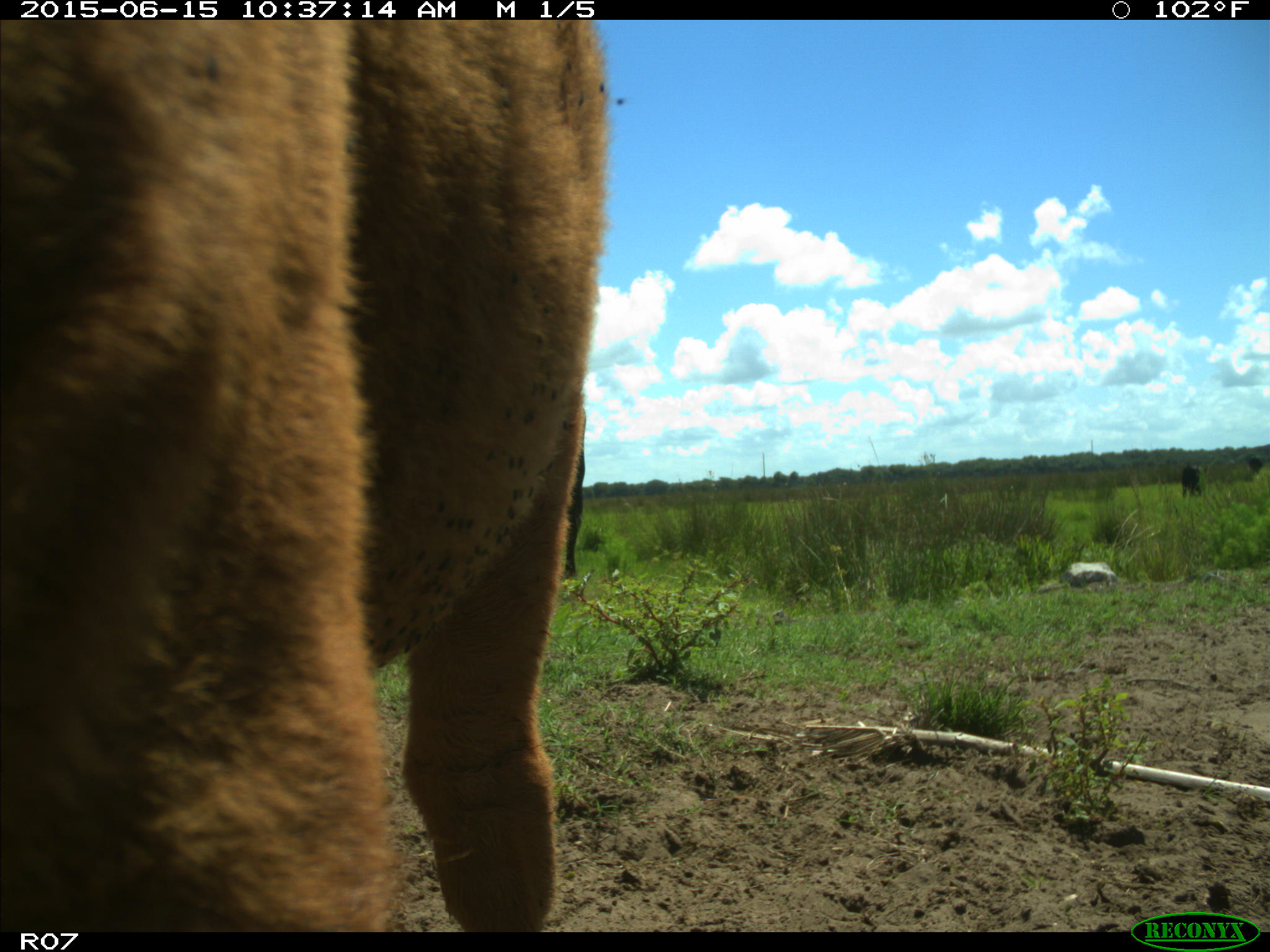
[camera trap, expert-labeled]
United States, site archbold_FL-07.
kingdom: Animalia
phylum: Chordata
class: Mammalia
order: Artiodactyla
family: Bovidae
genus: Bos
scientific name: Bos taurus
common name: domestic cow